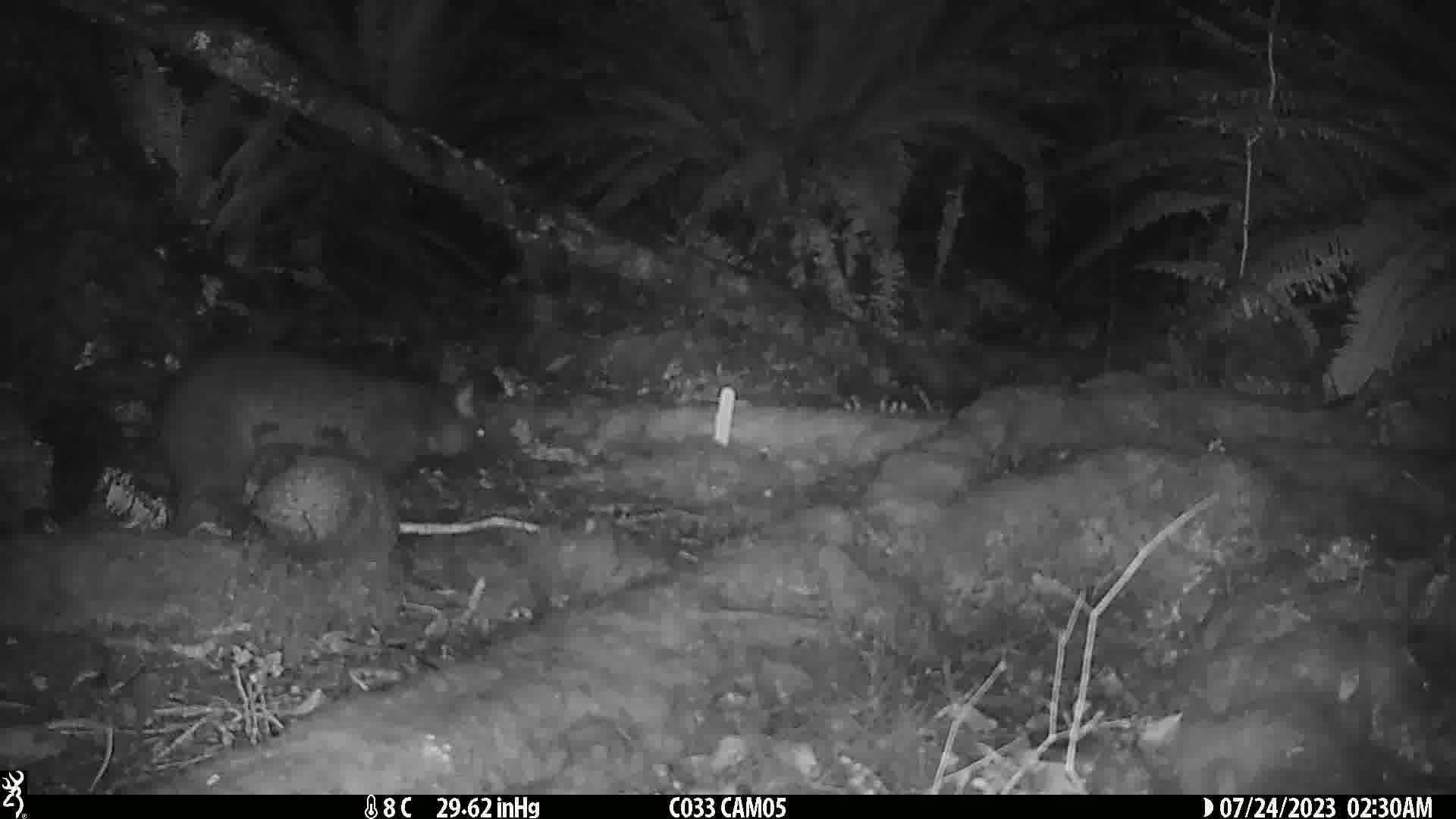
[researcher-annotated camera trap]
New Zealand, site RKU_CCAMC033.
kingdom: Animalia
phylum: Chordata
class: Mammalia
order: Diprotodontia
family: Phalangeridae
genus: Trichosurus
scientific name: Trichosurus vulpecula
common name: common brushtail possum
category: possum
Possum (common brushtail possum) (Trichosurus vulpecula).